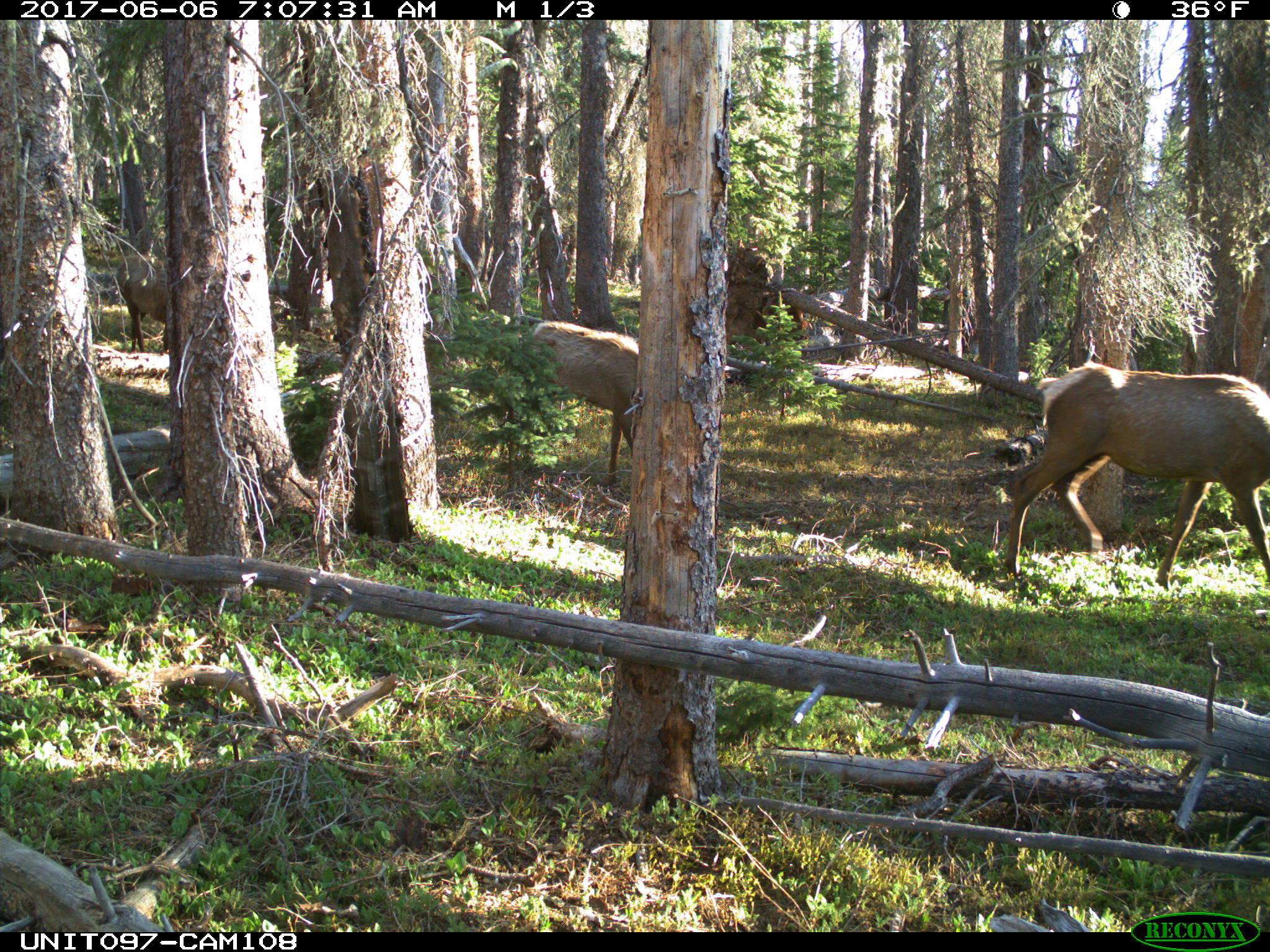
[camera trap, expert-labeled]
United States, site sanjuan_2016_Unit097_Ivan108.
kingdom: Animalia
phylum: Chordata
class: Mammalia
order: Artiodactyla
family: Cervidae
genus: Cervus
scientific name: Cervus elaphus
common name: red deer